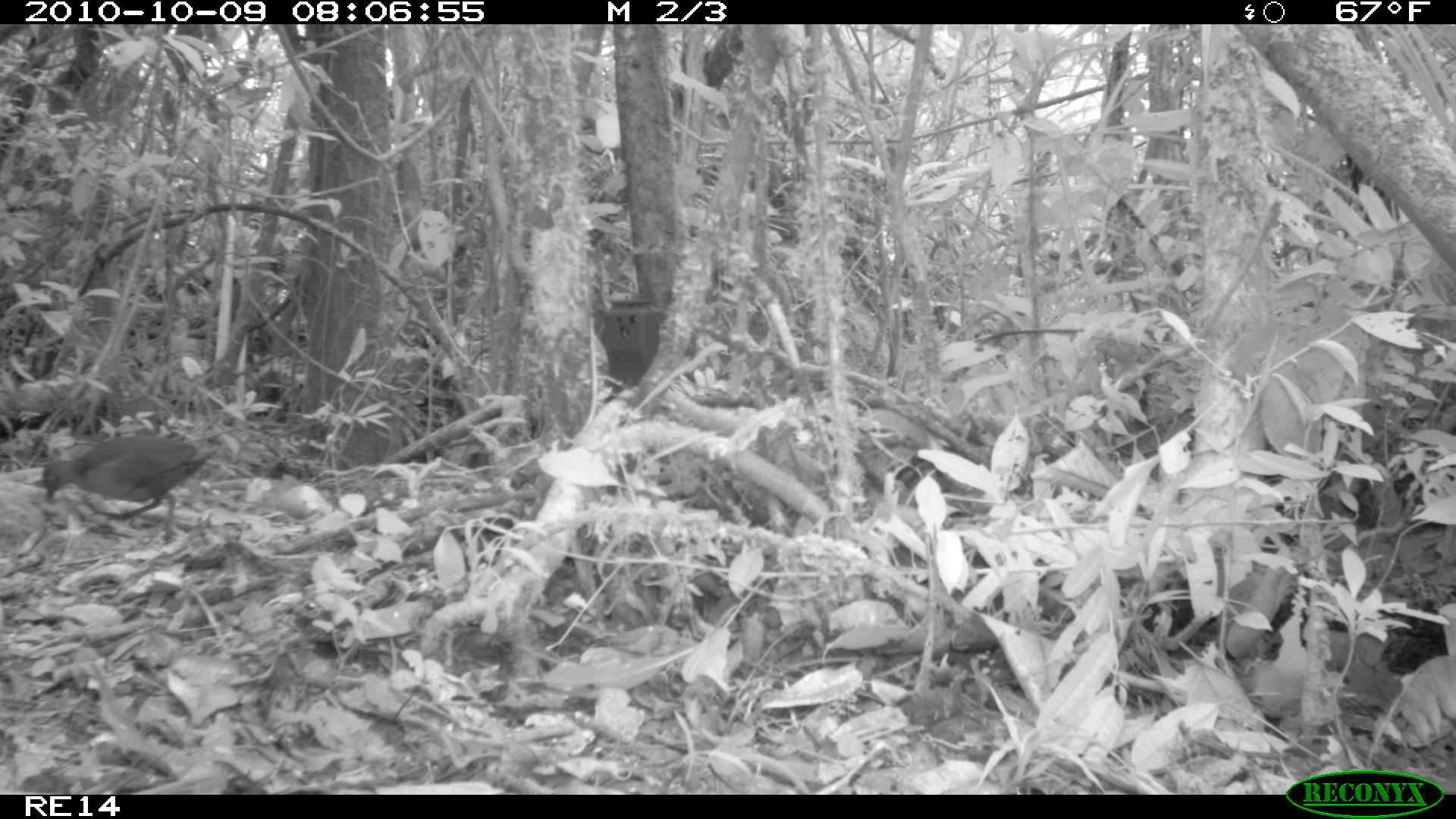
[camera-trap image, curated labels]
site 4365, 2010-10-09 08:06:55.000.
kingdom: Animalia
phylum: Chordata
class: Aves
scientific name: Aves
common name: bird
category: unknown bird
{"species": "unknown bird (bird) (Aves)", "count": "1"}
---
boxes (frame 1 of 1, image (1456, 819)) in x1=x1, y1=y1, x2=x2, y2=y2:
unknown bird: x1=41, y1=434, x2=217, y2=543